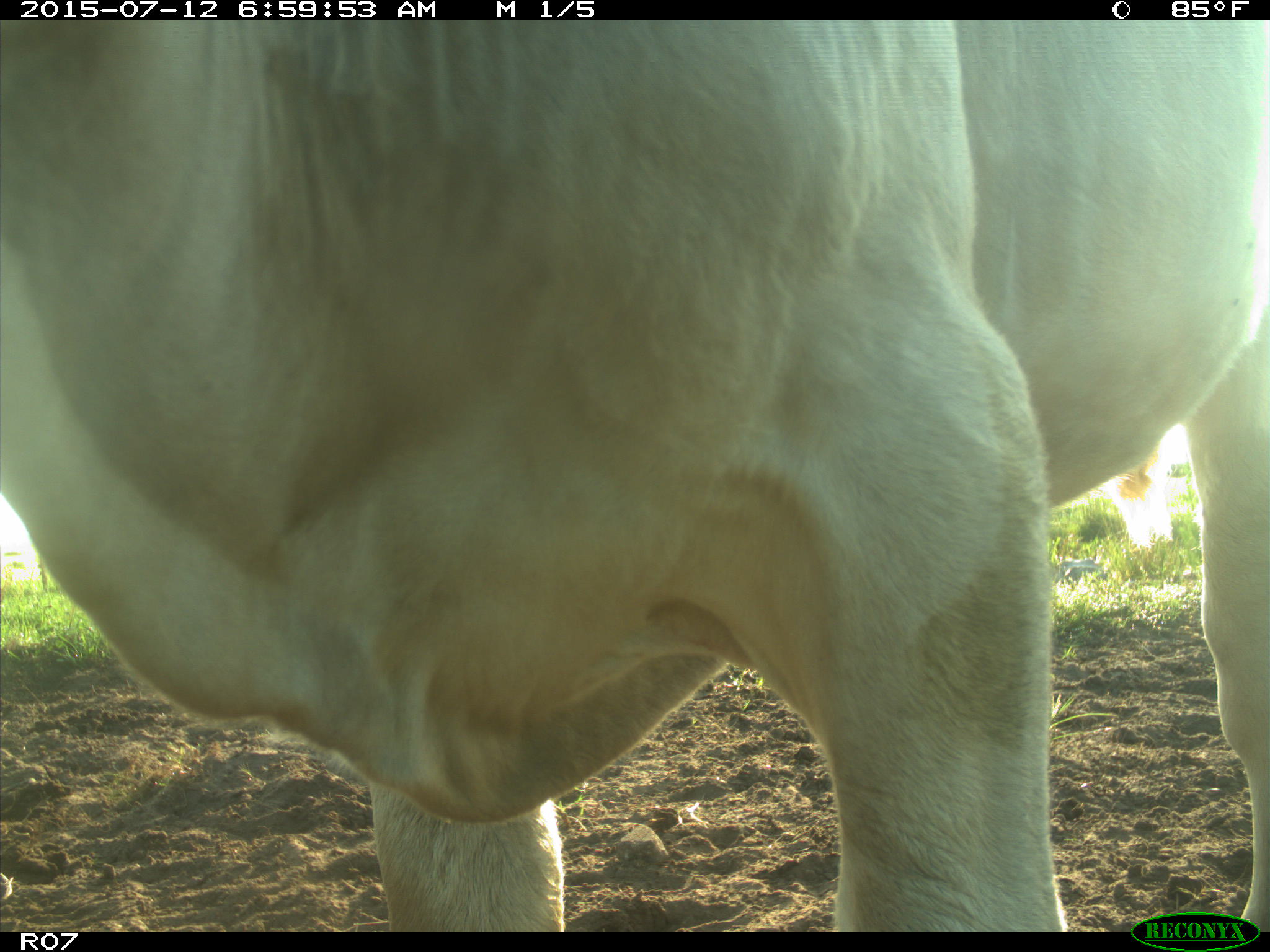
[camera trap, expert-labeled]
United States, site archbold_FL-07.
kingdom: Animalia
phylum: Chordata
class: Mammalia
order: Artiodactyla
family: Bovidae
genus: Bos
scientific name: Bos taurus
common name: domestic cow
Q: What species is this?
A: Bos taurus (domestic cow).